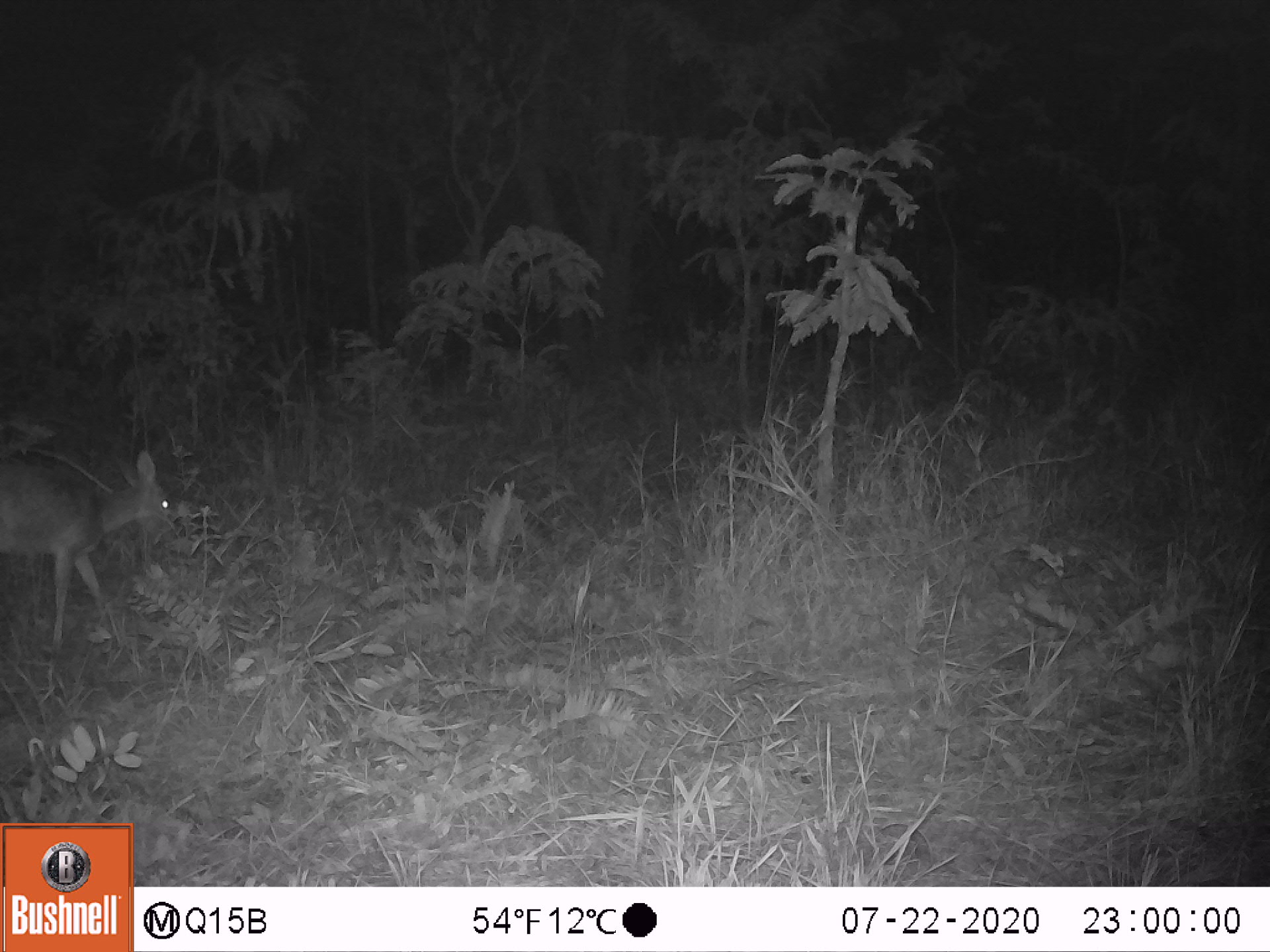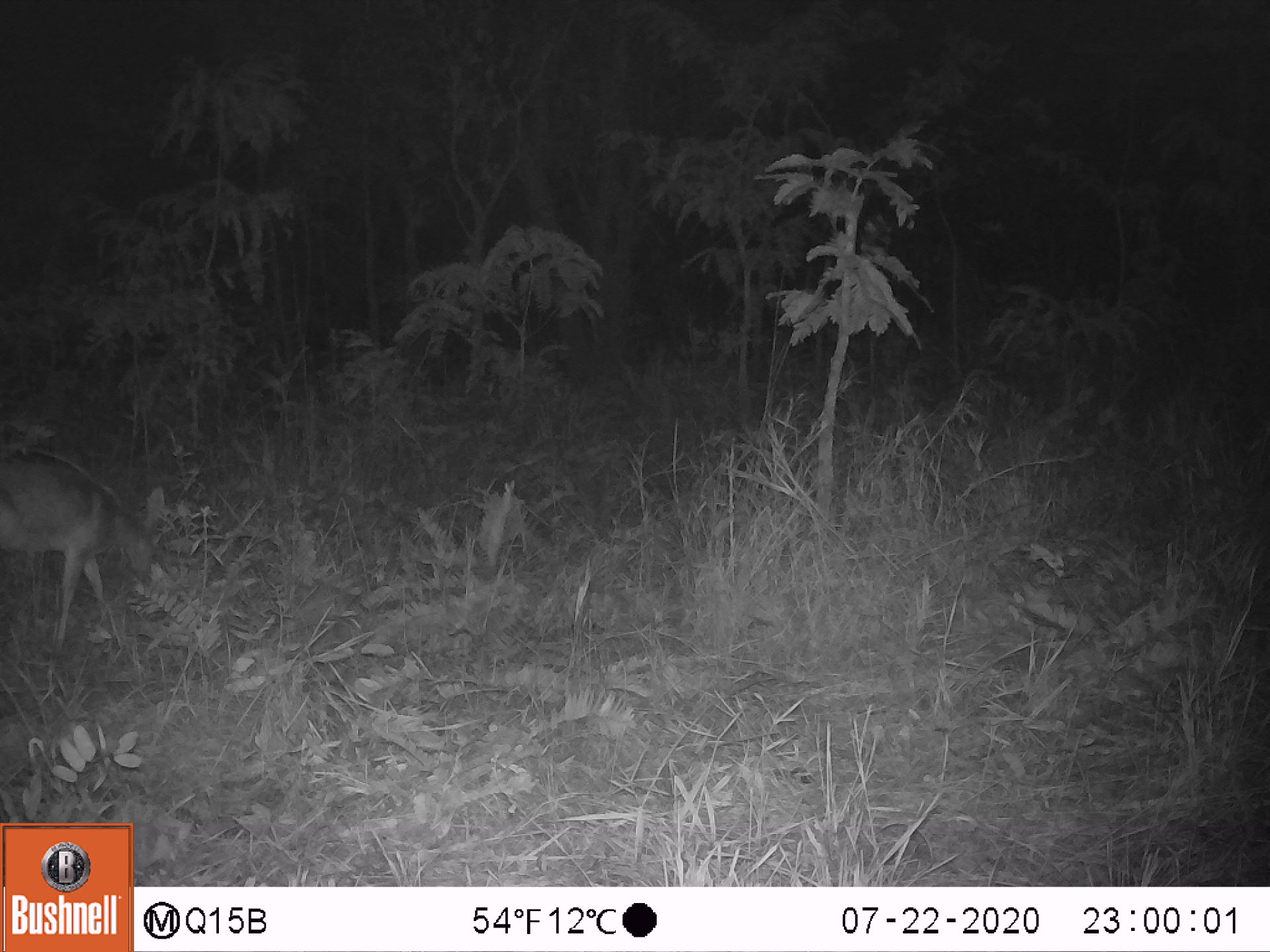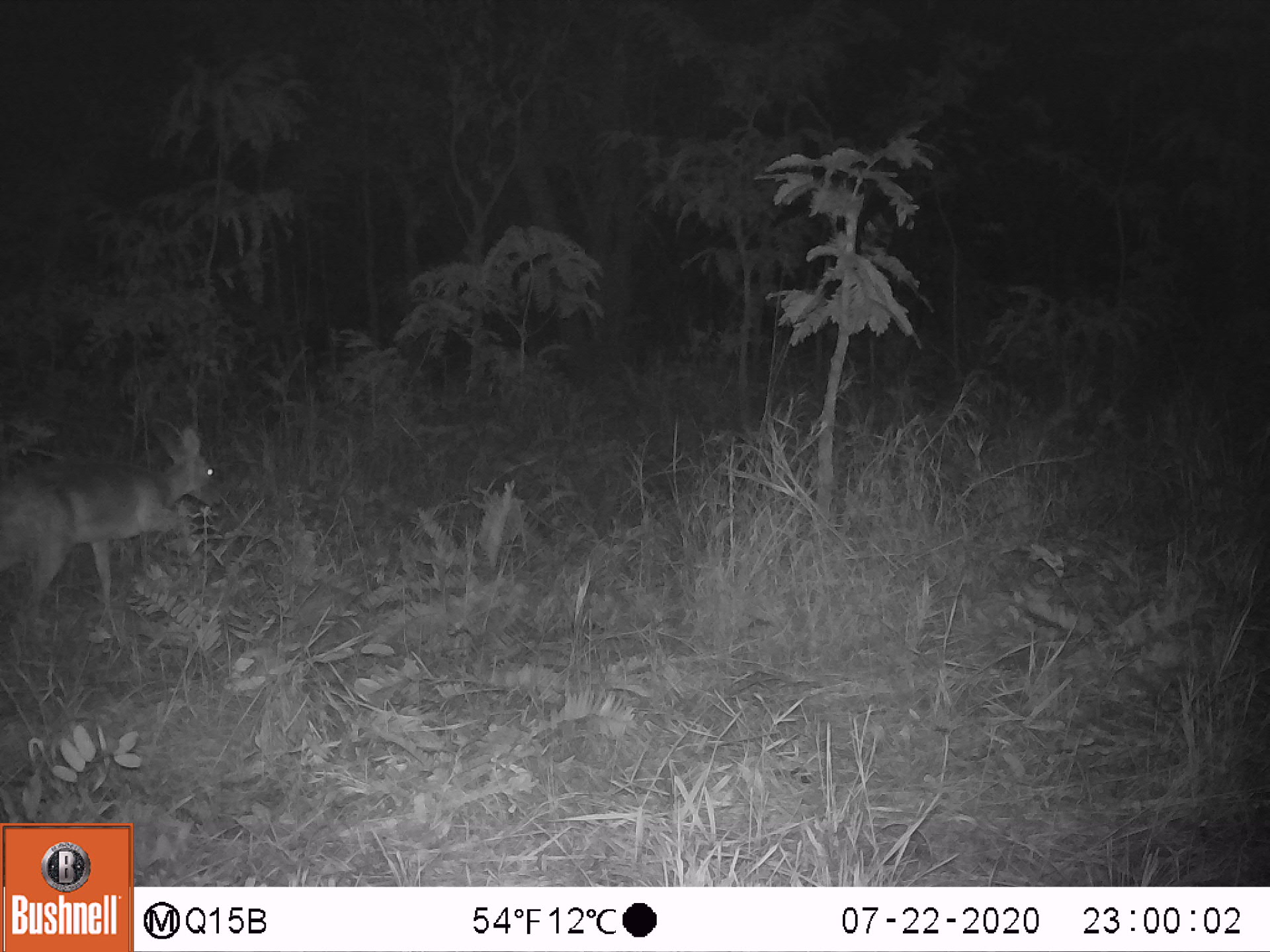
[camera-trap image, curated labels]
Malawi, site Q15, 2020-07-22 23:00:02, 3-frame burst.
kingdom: Animalia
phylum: Chordata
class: Mammalia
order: Artiodactyla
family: Bovidae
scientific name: Antilopinae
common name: small antelope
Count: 1.